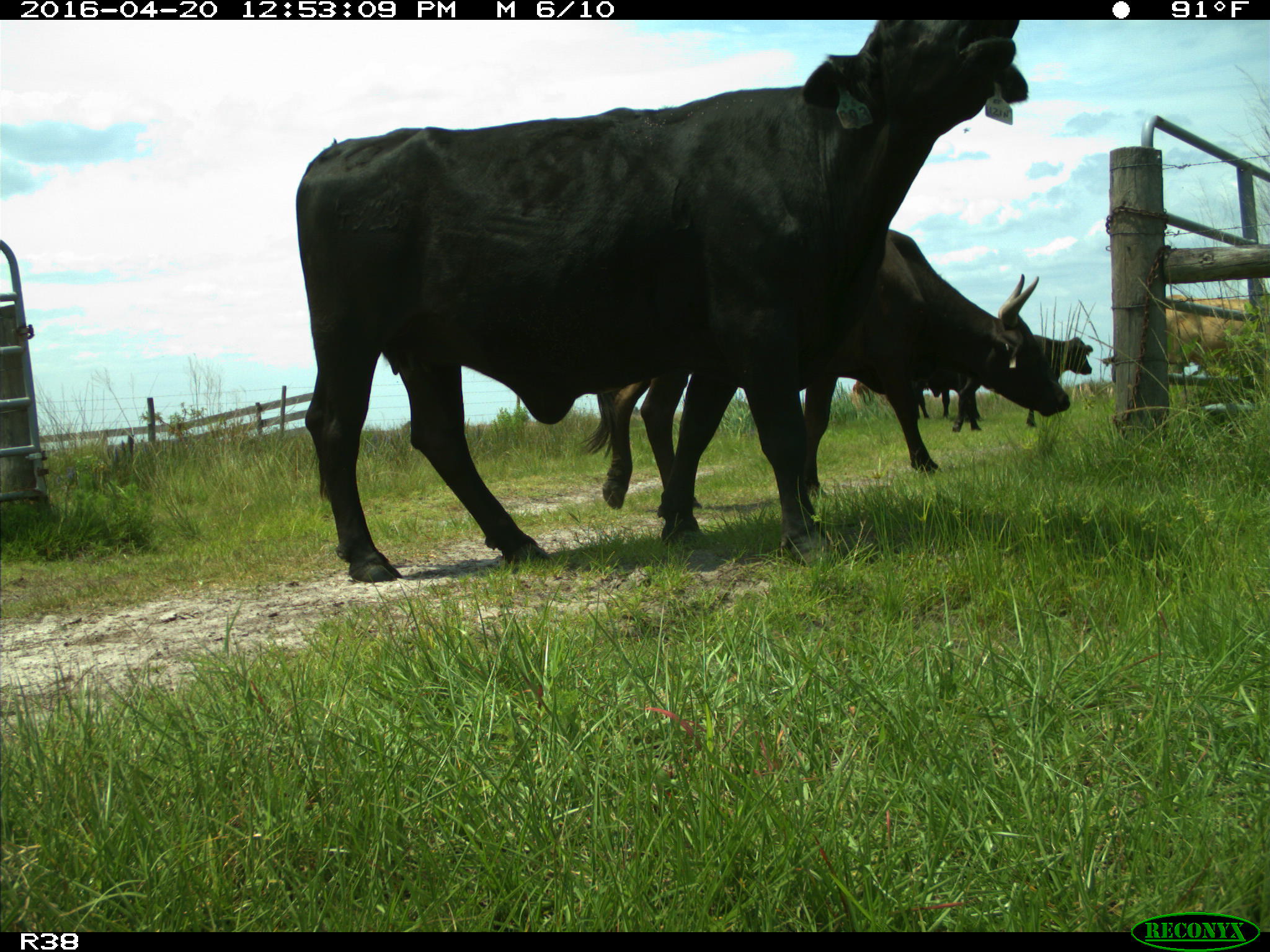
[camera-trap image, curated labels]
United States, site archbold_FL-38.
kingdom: Animalia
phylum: Chordata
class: Mammalia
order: Artiodactyla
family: Bovidae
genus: Bos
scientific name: Bos taurus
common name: domestic cow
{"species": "Bos taurus (domestic cow)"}